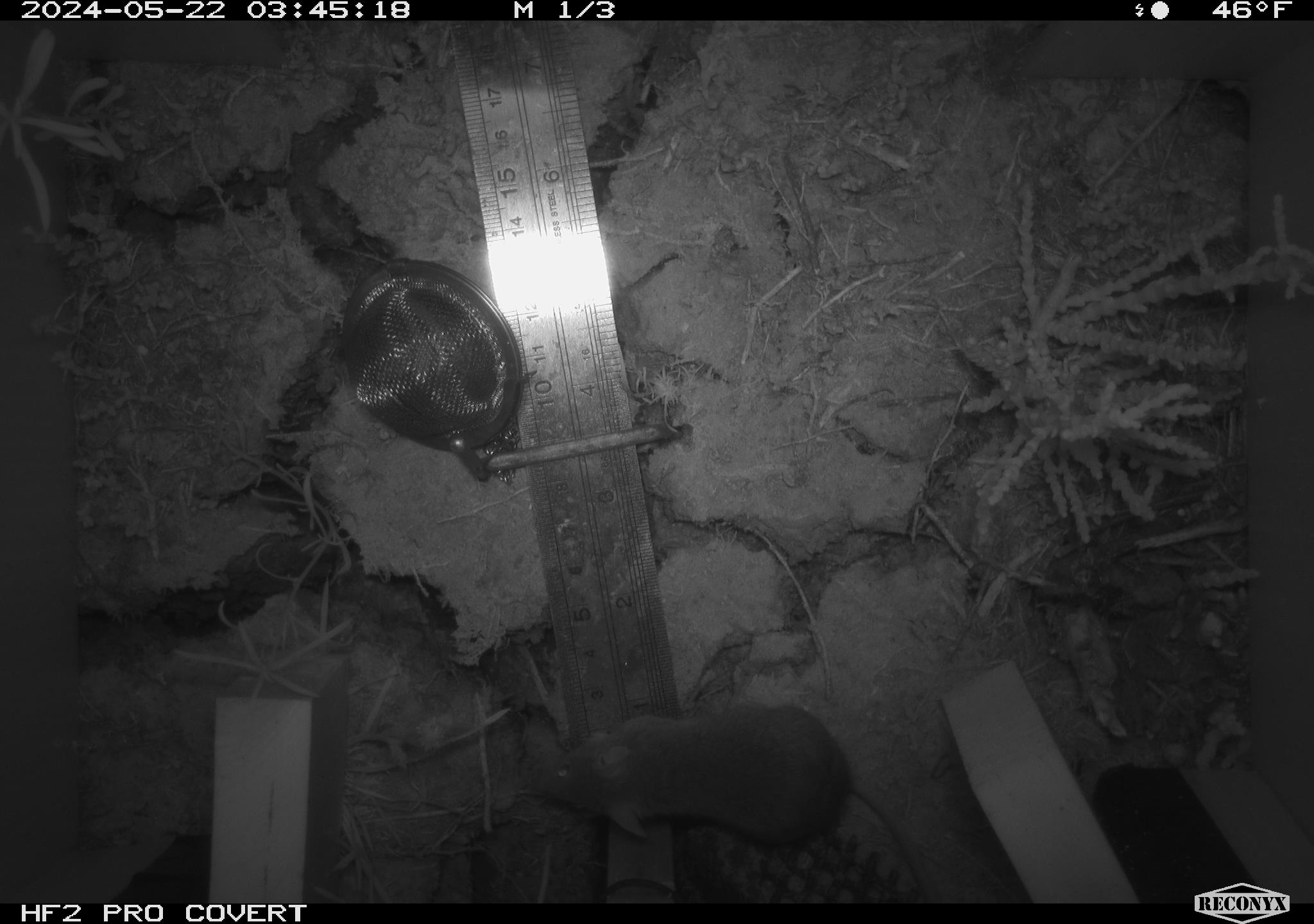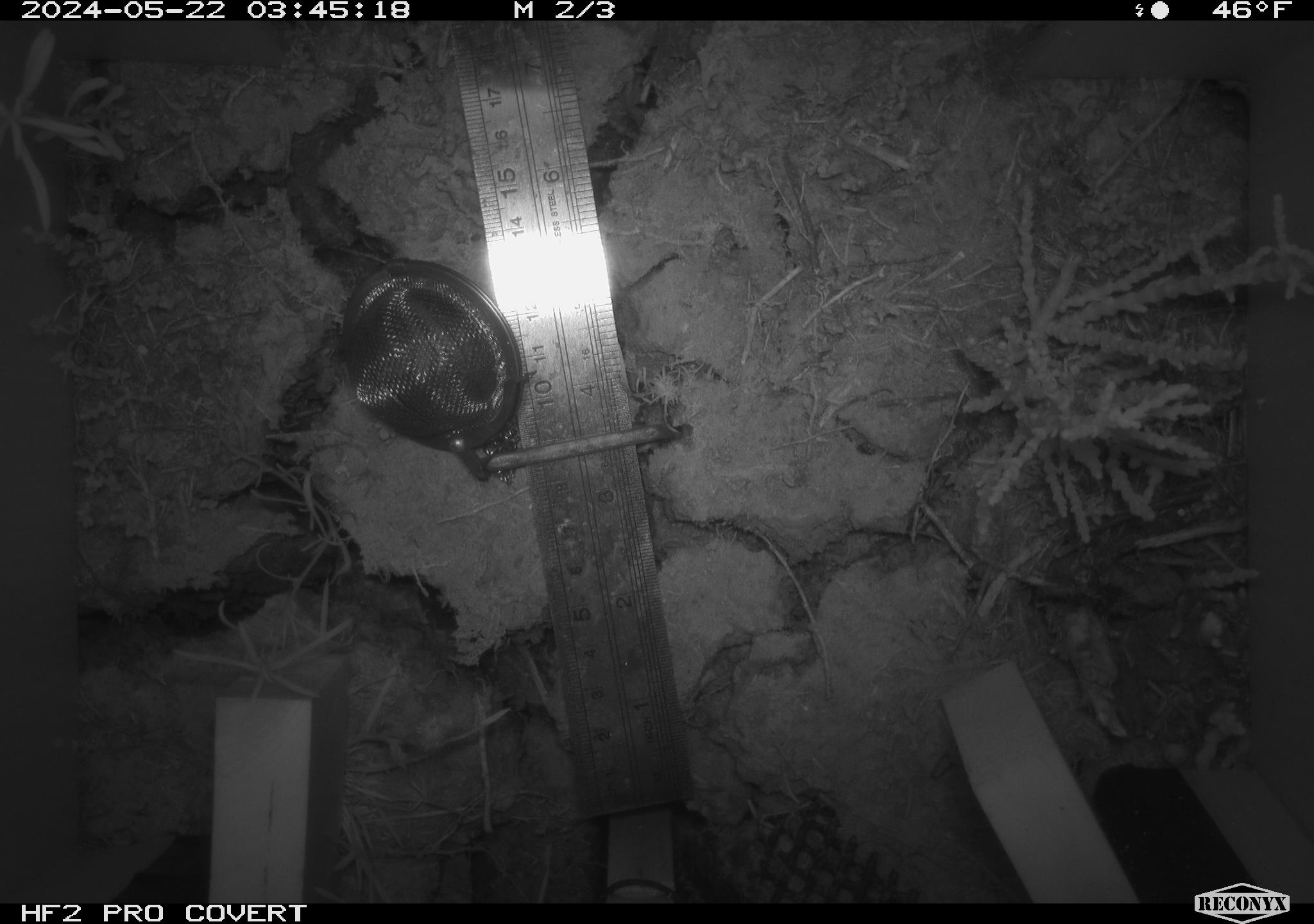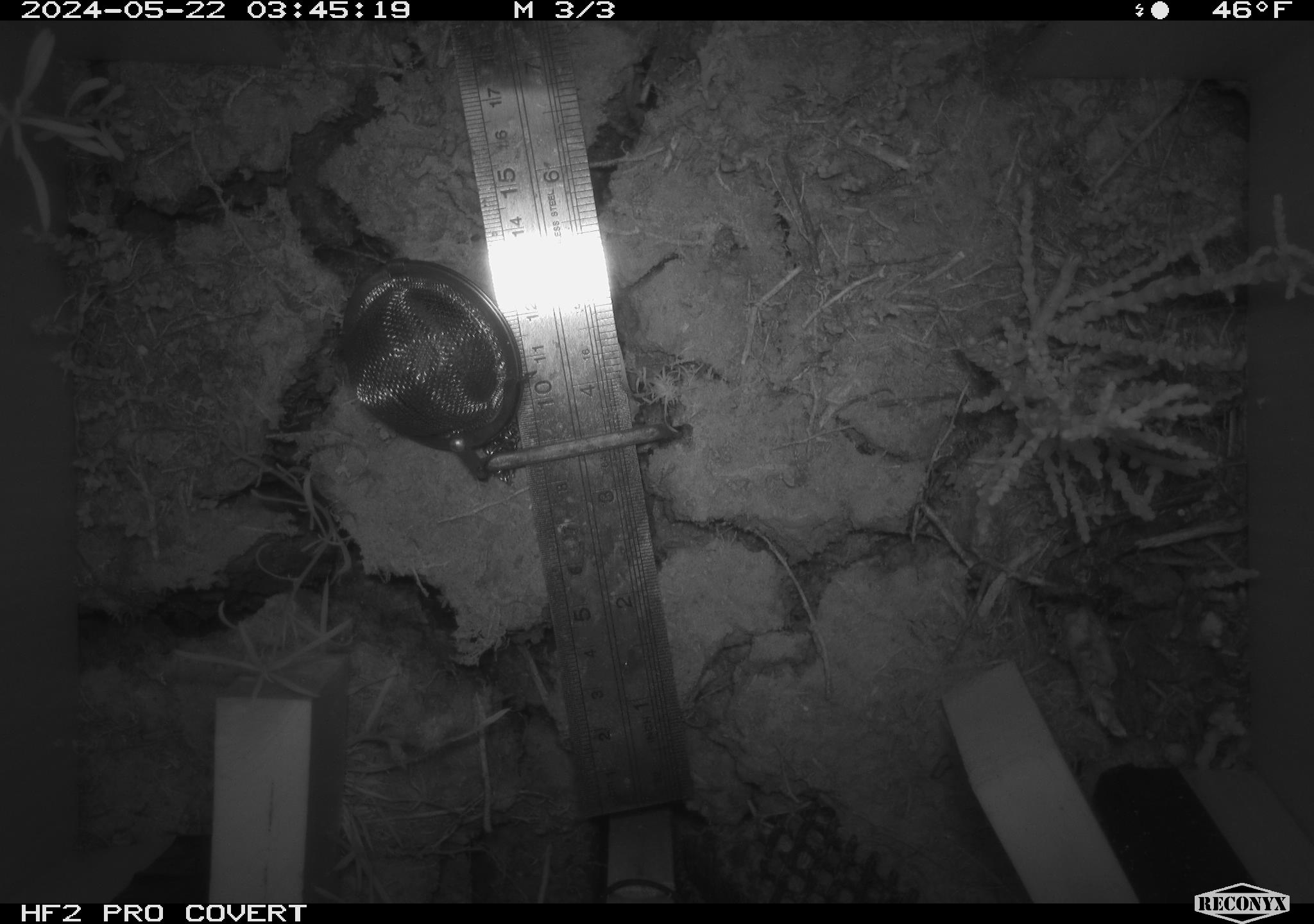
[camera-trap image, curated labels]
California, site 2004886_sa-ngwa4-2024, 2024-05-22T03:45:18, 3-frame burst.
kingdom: Animalia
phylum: Chordata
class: Mammalia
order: Rodentia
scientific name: Rodentia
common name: mouse species